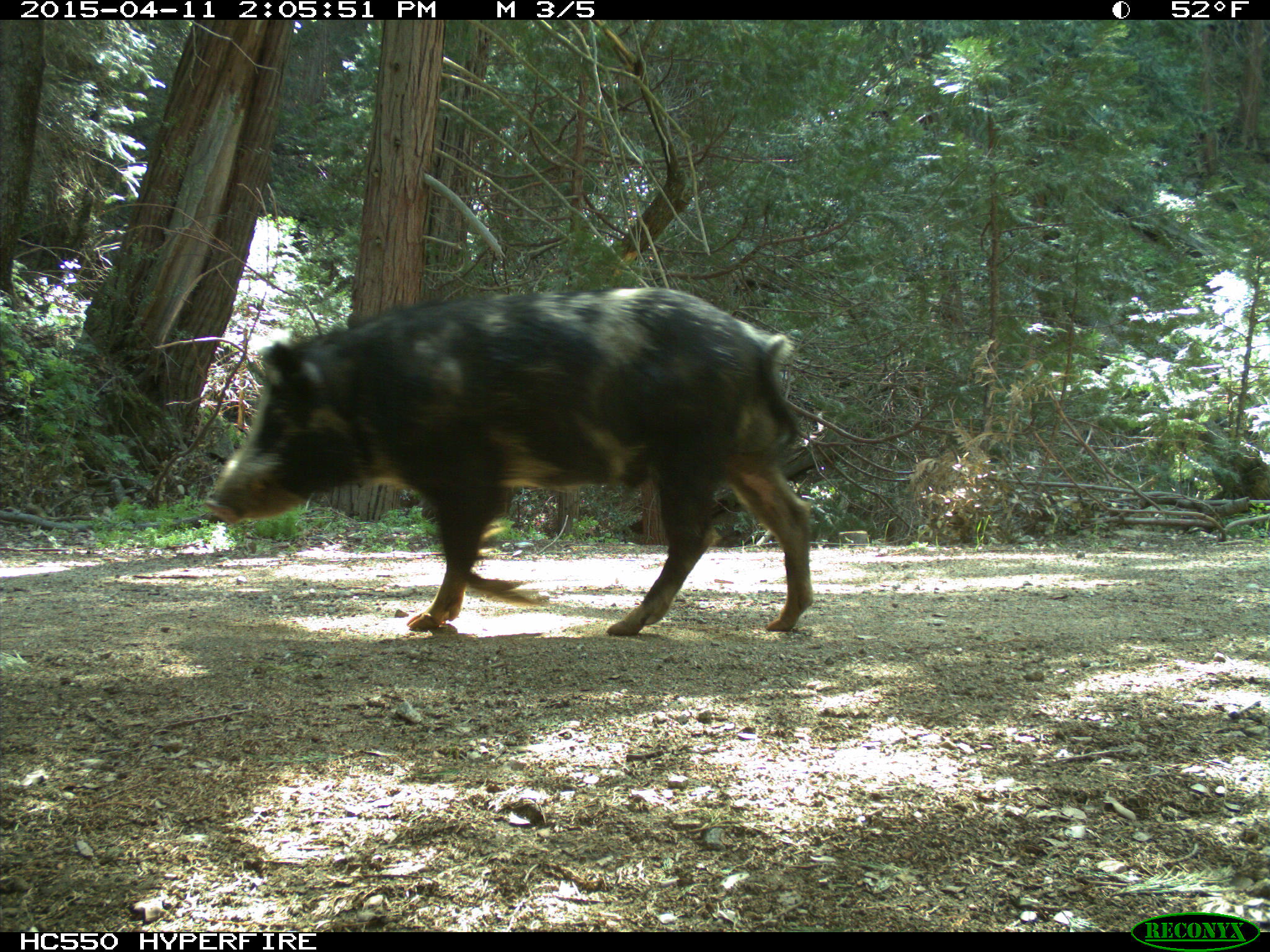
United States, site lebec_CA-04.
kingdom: Animalia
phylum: Chordata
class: Mammalia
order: Artiodactyla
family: Suidae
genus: Sus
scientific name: Sus scrofa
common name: wild boar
Sus scrofa (wild boar).